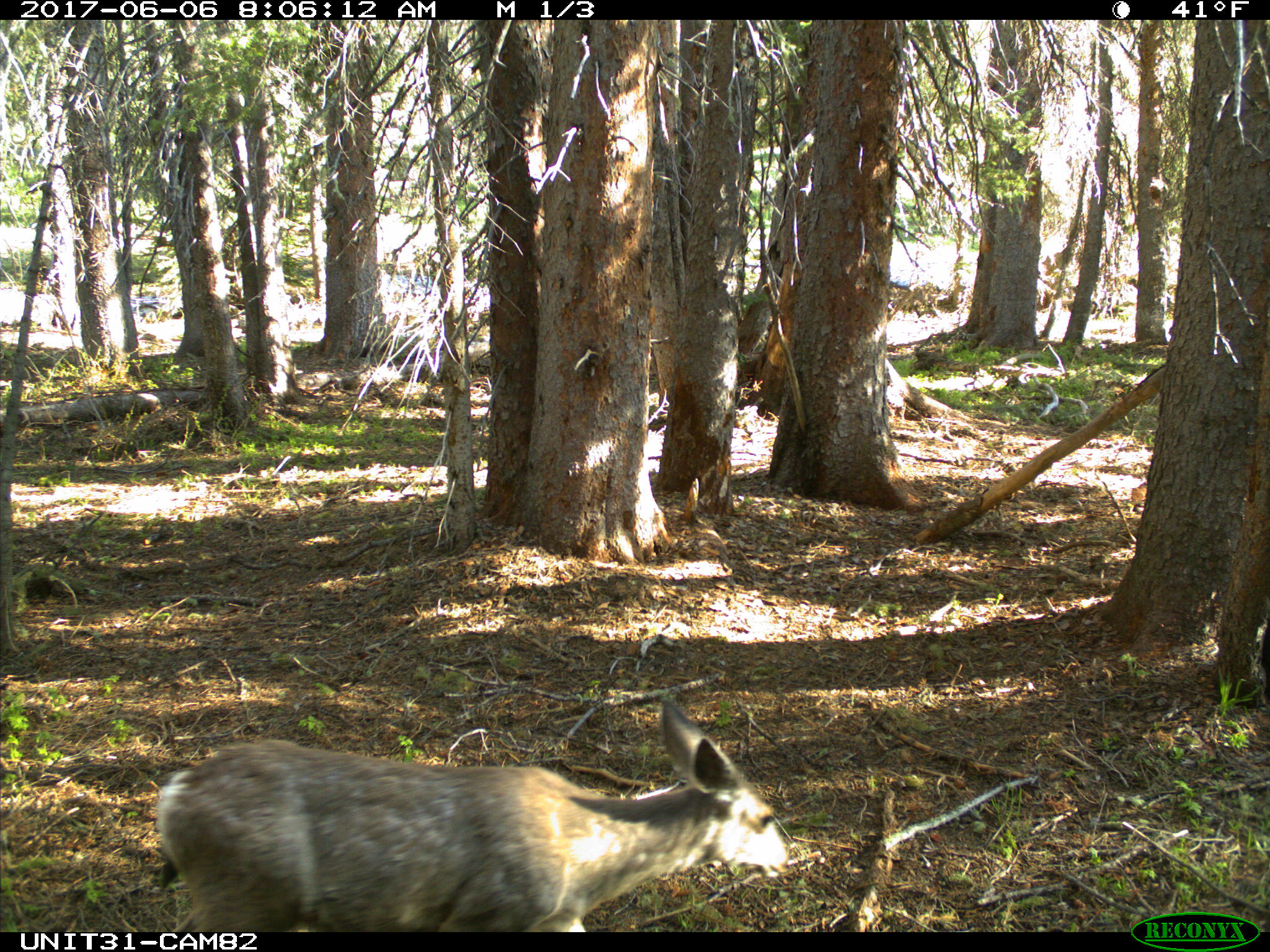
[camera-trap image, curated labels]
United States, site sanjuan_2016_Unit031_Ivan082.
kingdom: Animalia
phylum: Chordata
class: Mammalia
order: Artiodactyla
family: Cervidae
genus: Odocoileus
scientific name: Odocoileus hemionus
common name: mule deer